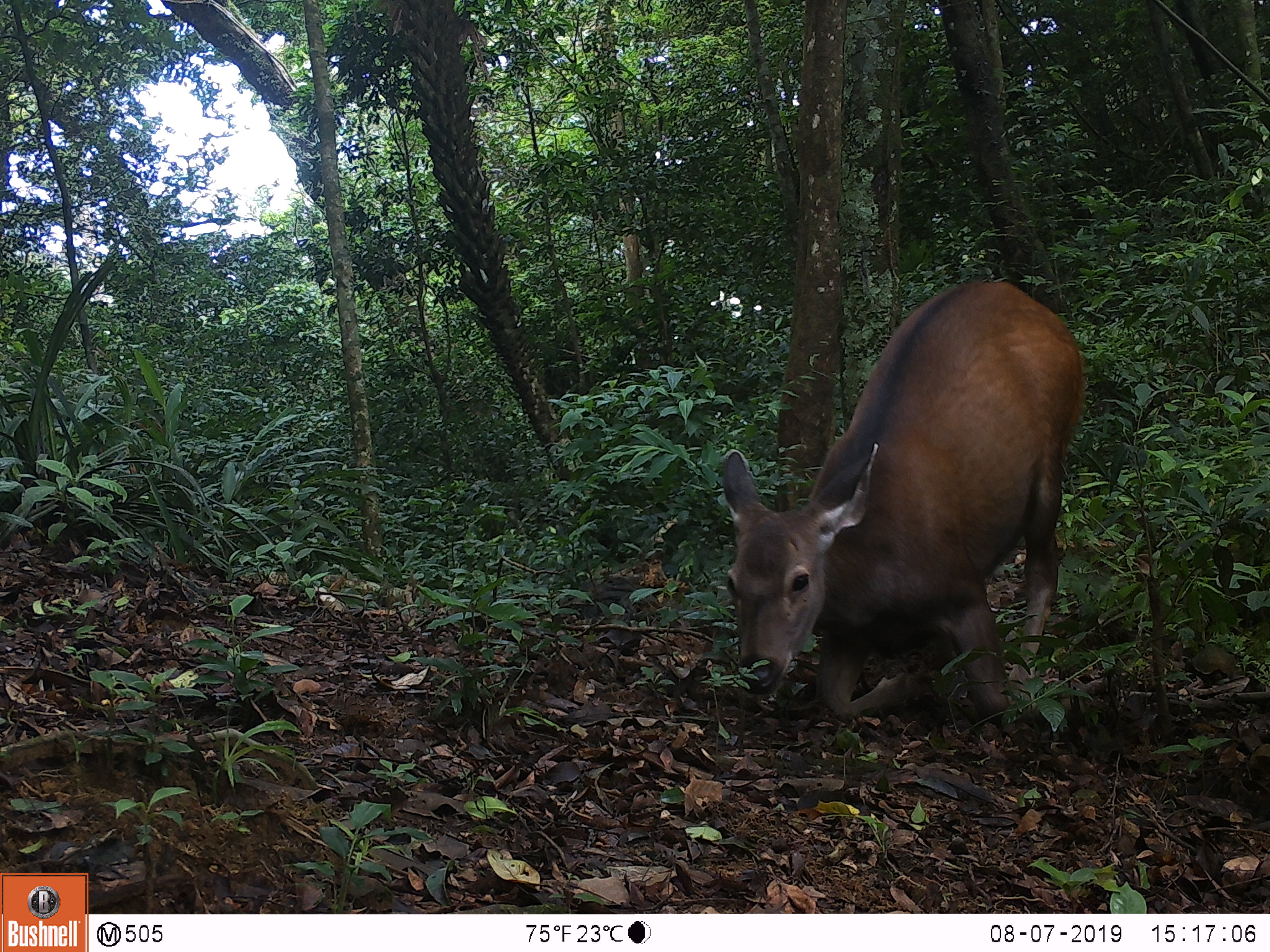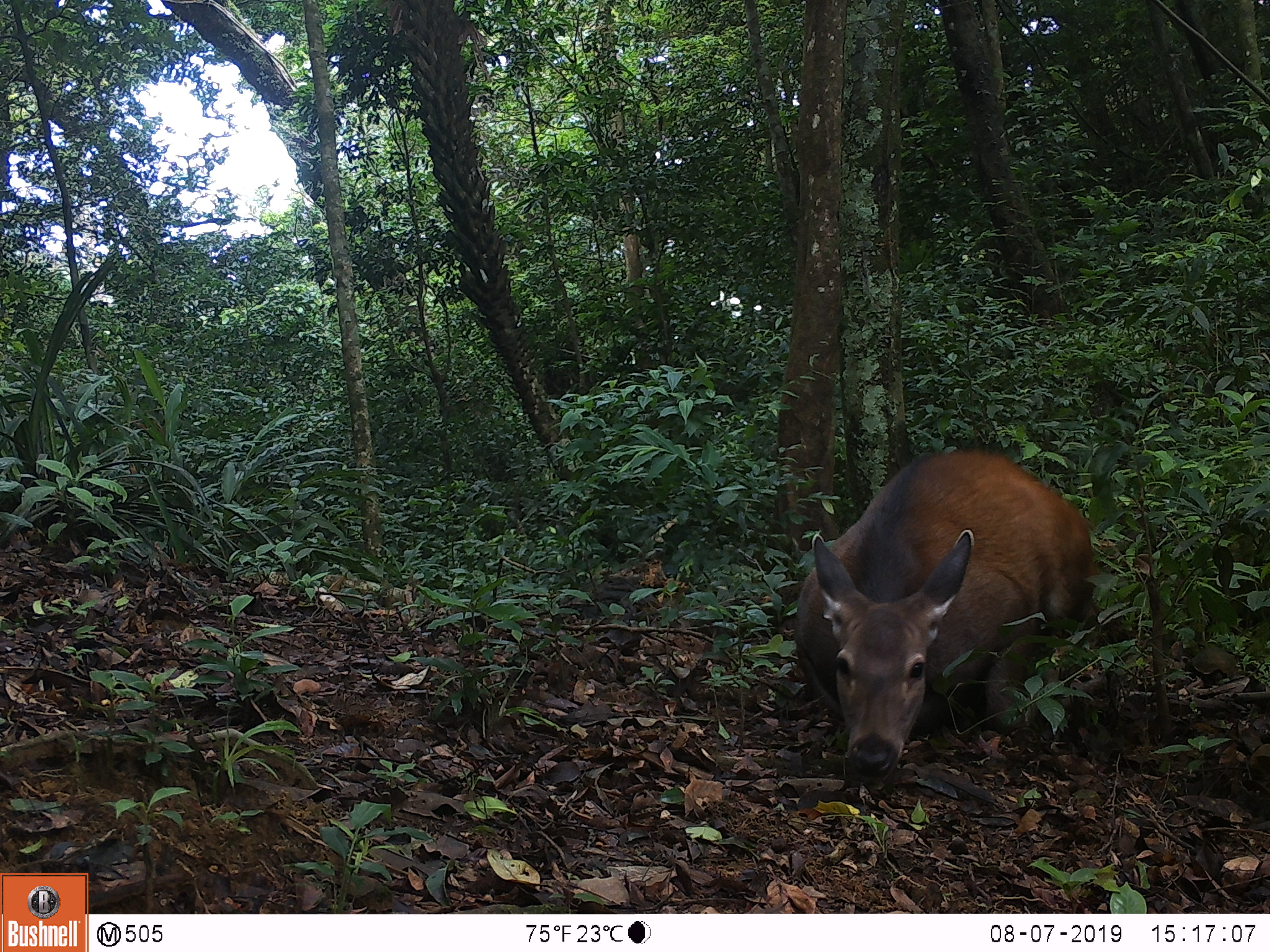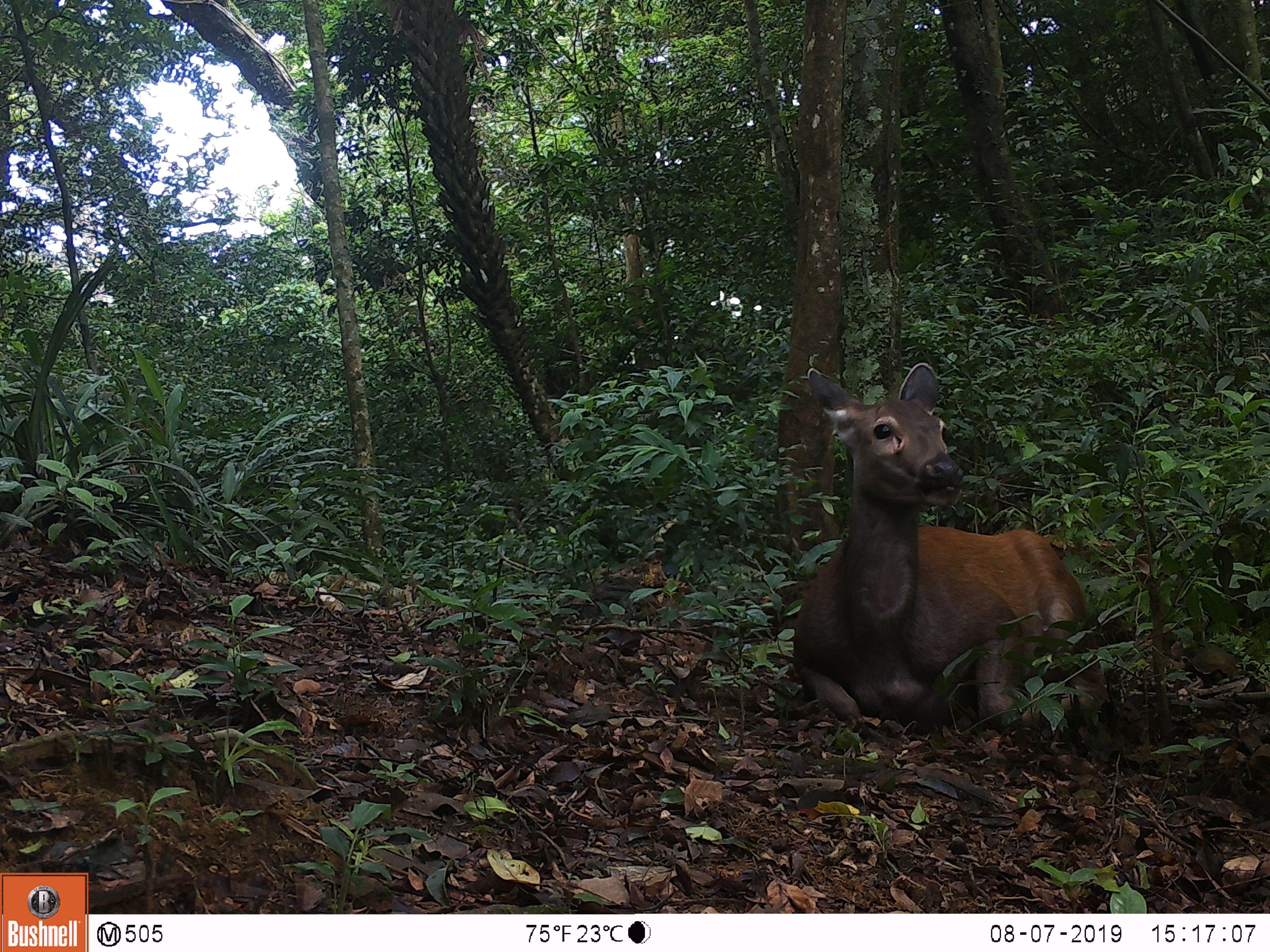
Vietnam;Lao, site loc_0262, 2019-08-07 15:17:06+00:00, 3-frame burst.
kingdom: Animalia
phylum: Chordata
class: Mammalia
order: Artiodactyla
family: Cervidae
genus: Rusa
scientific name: Rusa unicolor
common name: sambar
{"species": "sambar (Rusa unicolor)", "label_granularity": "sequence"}